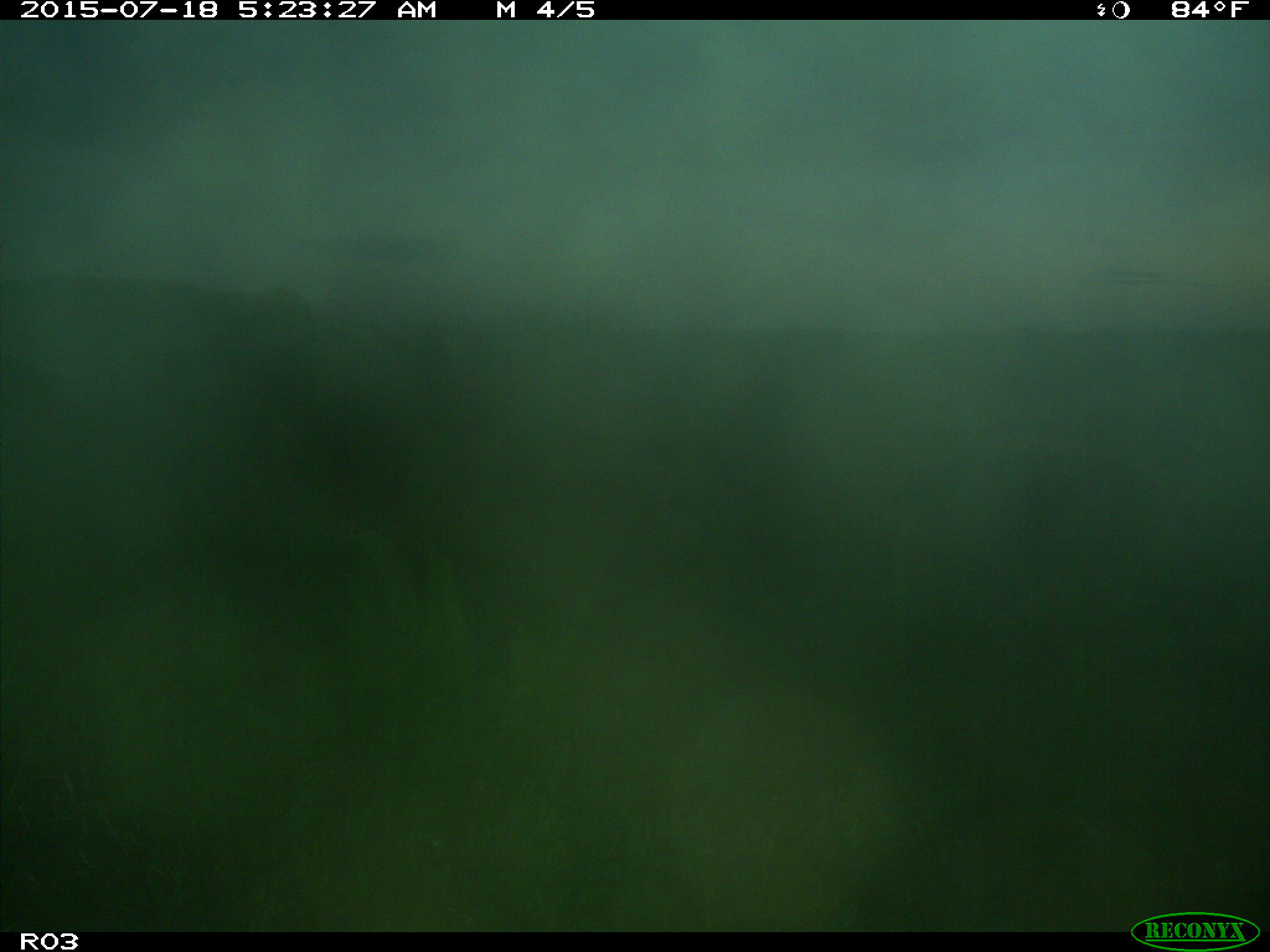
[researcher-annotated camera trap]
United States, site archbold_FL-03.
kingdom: Animalia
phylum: Chordata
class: Mammalia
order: Artiodactyla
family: Bovidae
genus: Bos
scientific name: Bos taurus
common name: domestic cow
Bos taurus (domestic cow).